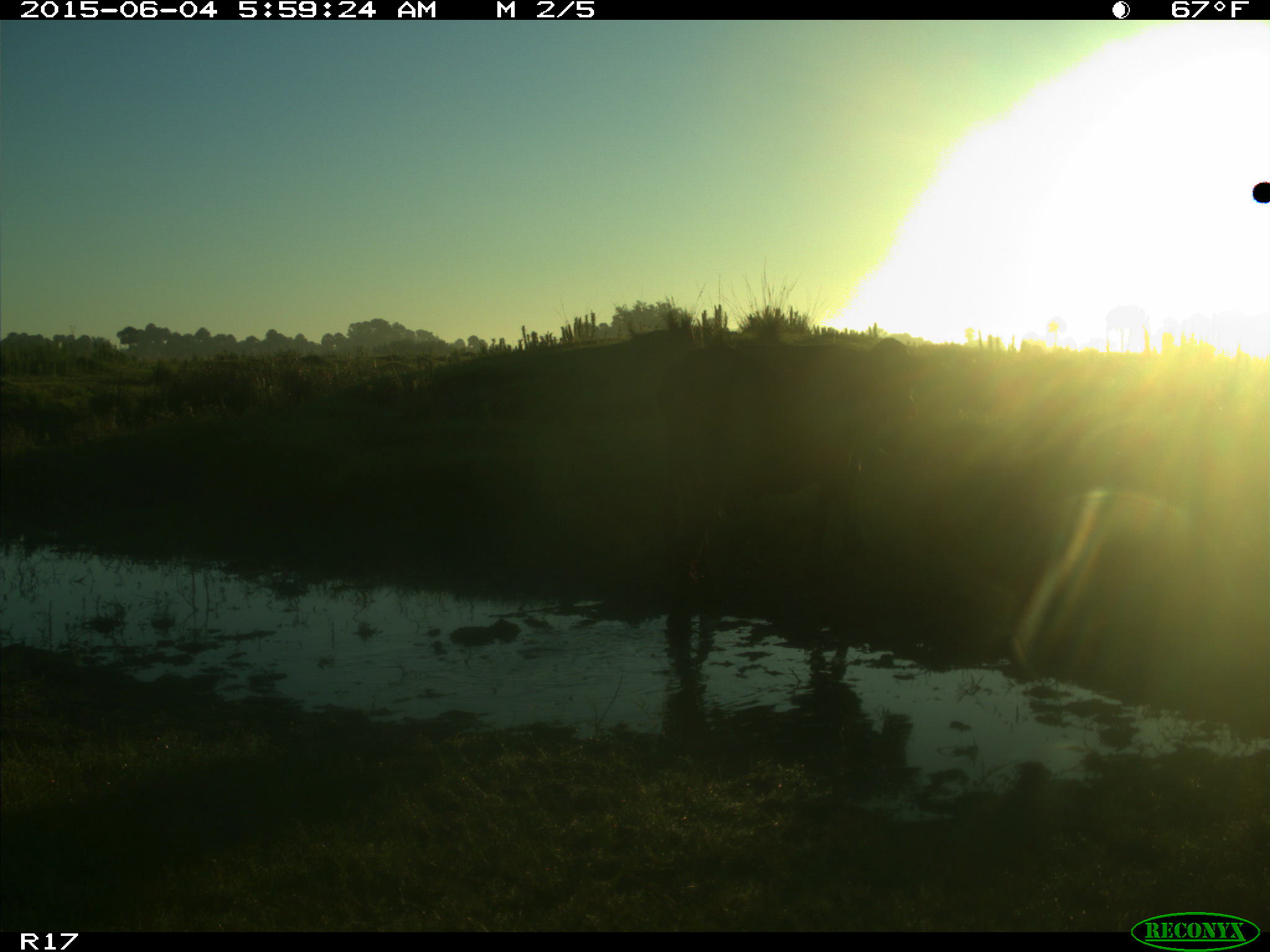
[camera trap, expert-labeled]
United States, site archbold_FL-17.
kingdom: Animalia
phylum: Chordata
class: Mammalia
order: Artiodactyla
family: Bovidae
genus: Bos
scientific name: Bos taurus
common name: domestic cow